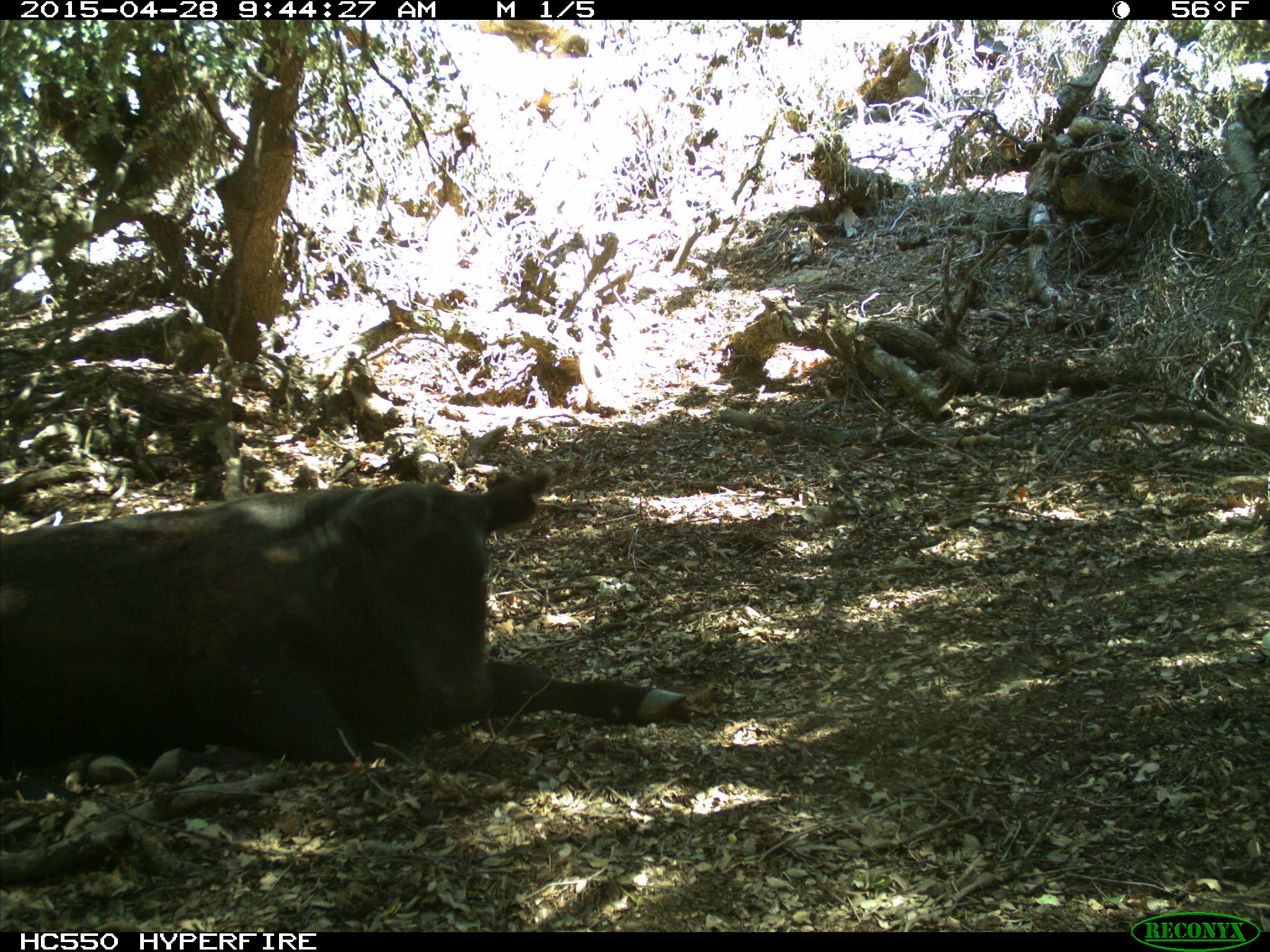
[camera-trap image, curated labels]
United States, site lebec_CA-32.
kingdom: Animalia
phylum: Chordata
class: Mammalia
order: Artiodactyla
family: Bovidae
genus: Bos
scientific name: Bos taurus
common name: domestic cow